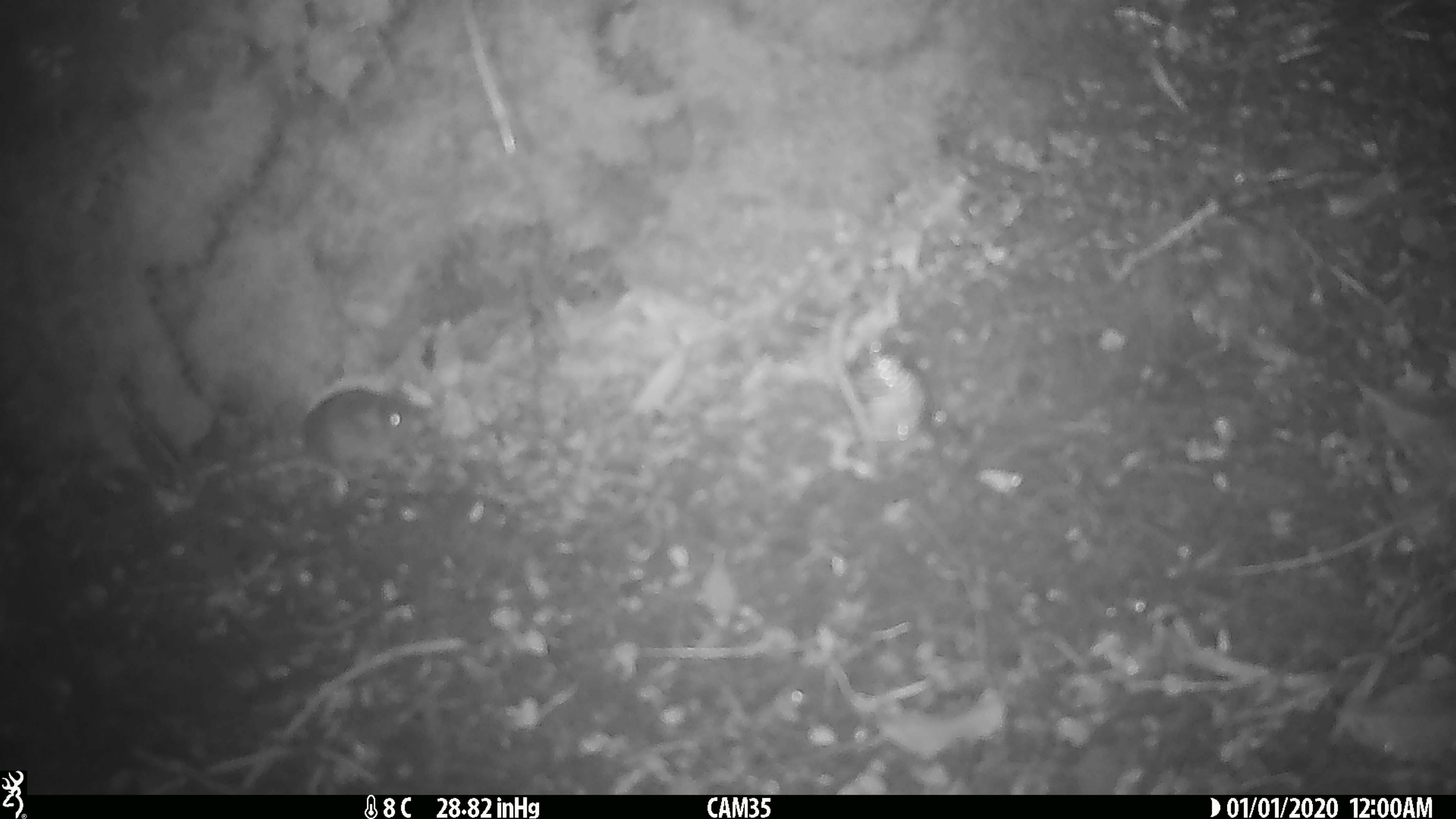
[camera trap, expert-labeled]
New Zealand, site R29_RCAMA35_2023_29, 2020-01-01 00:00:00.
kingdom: Animalia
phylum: Chordata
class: Mammalia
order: Rodentia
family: Muridae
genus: Mus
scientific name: Mus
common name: mouse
Mouse (Mus).